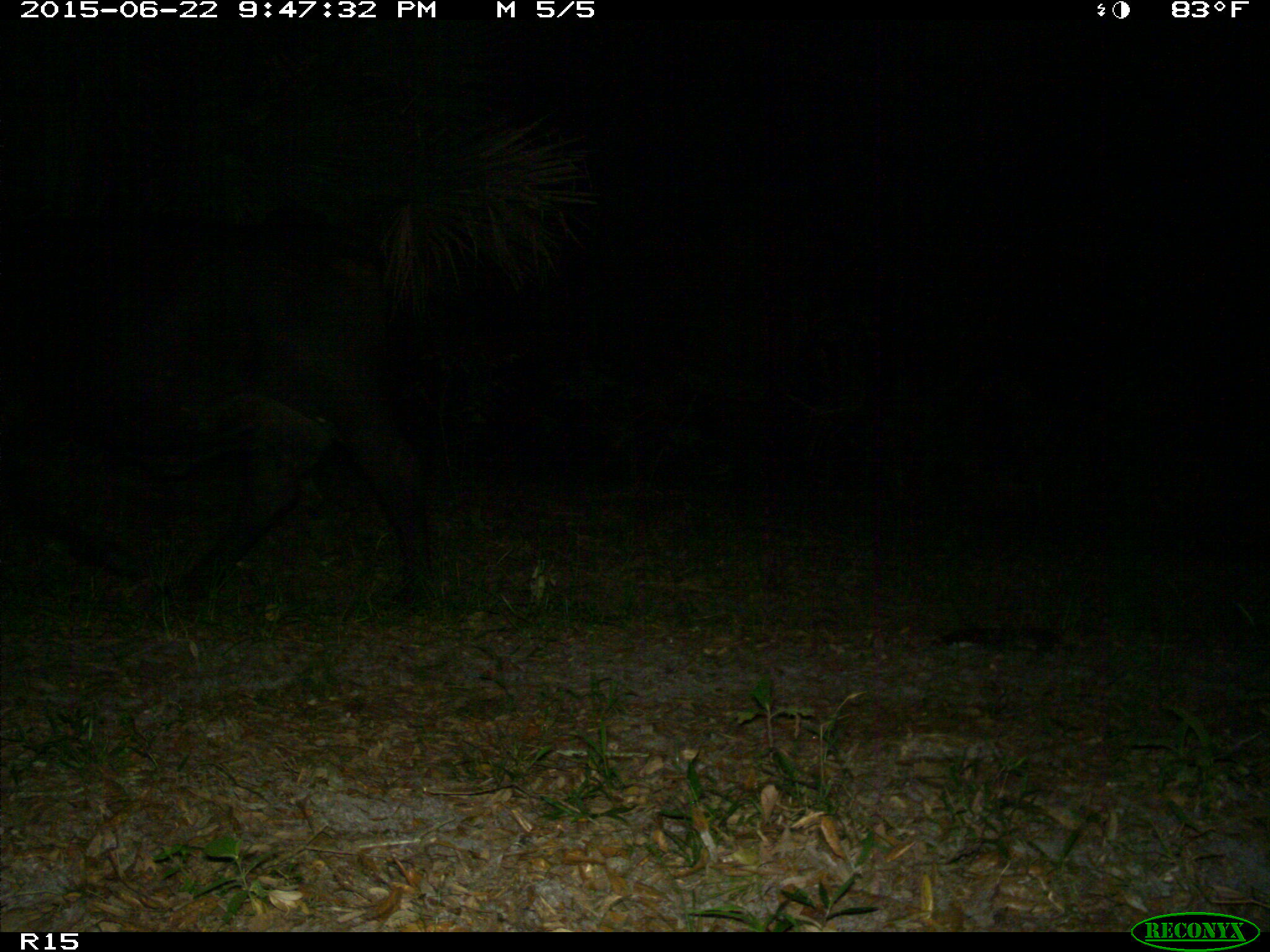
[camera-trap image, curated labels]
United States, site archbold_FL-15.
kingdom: Animalia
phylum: Chordata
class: Mammalia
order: Artiodactyla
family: Bovidae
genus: Bos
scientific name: Bos taurus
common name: domestic cow